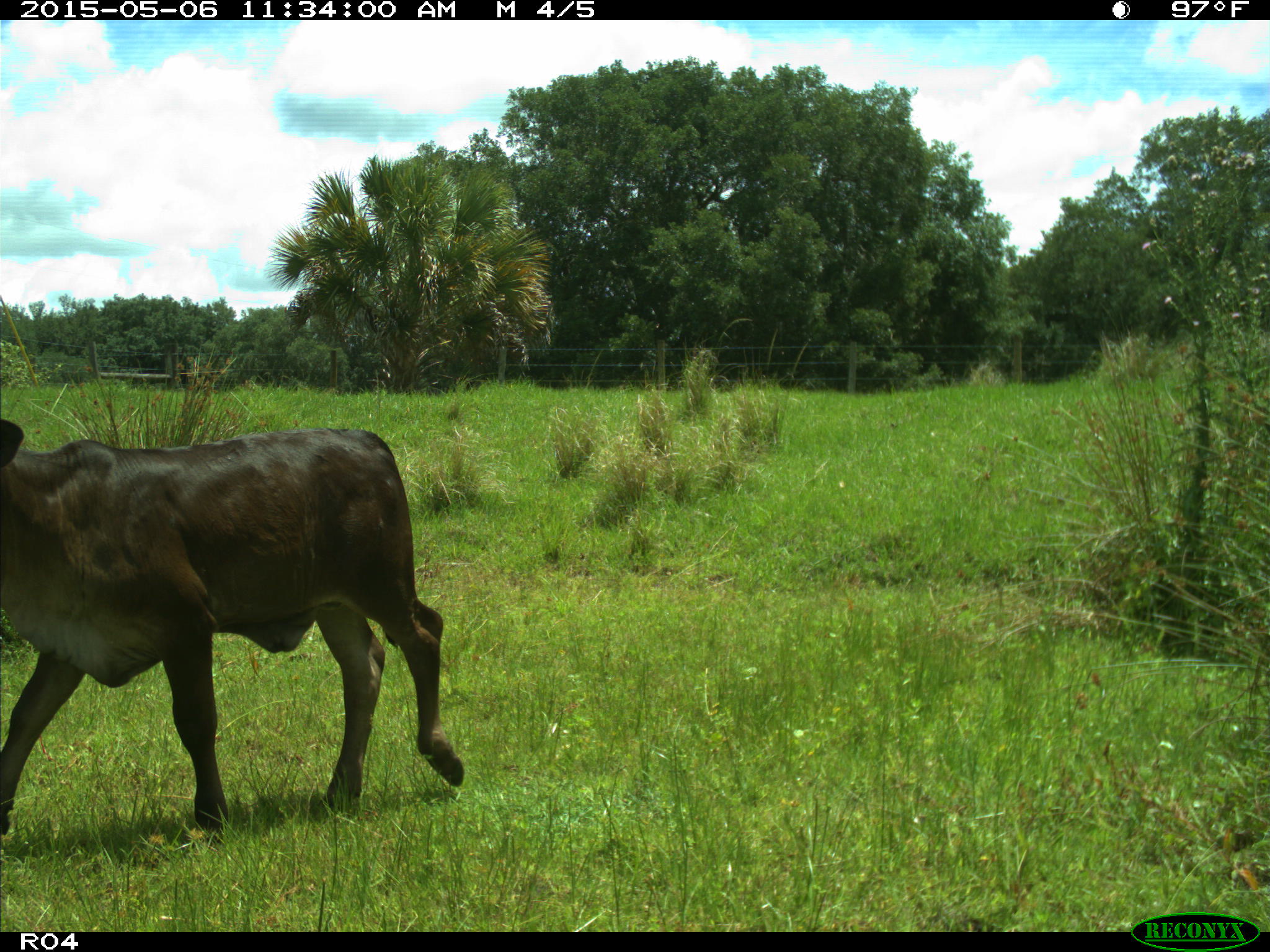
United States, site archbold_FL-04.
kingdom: Animalia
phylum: Chordata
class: Mammalia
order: Artiodactyla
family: Bovidae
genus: Bos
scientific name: Bos taurus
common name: domestic cow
Bos taurus (domestic cow).